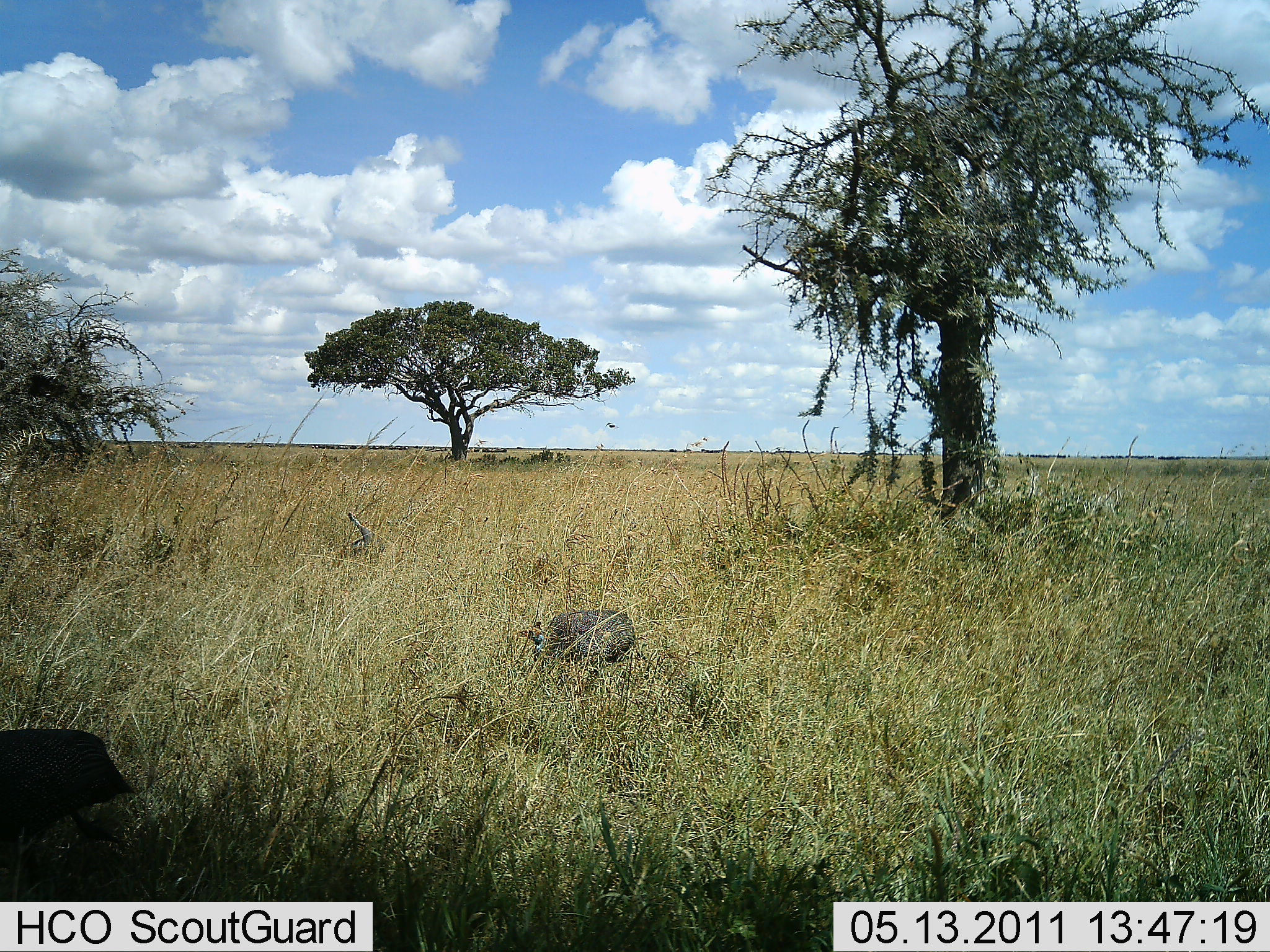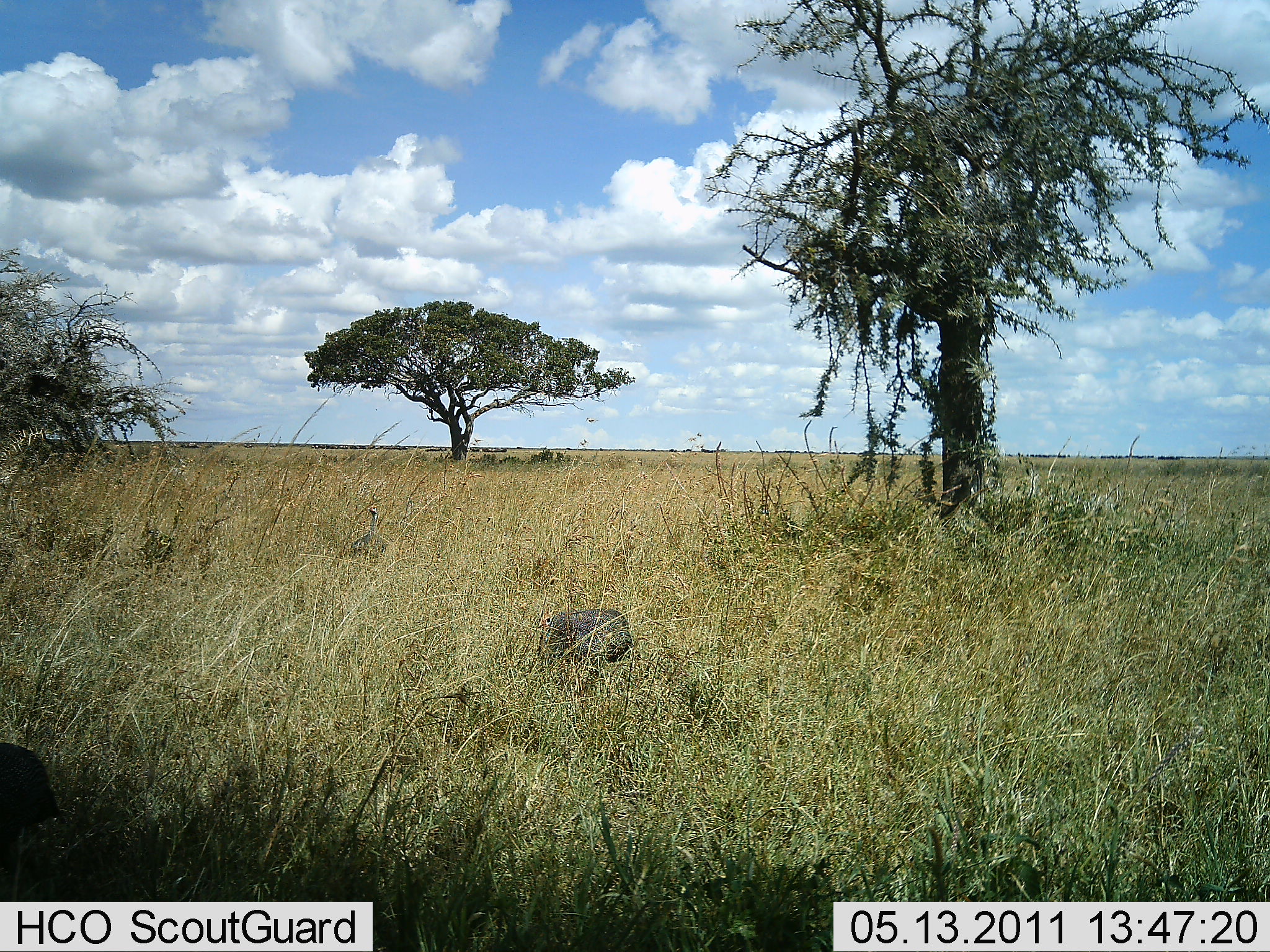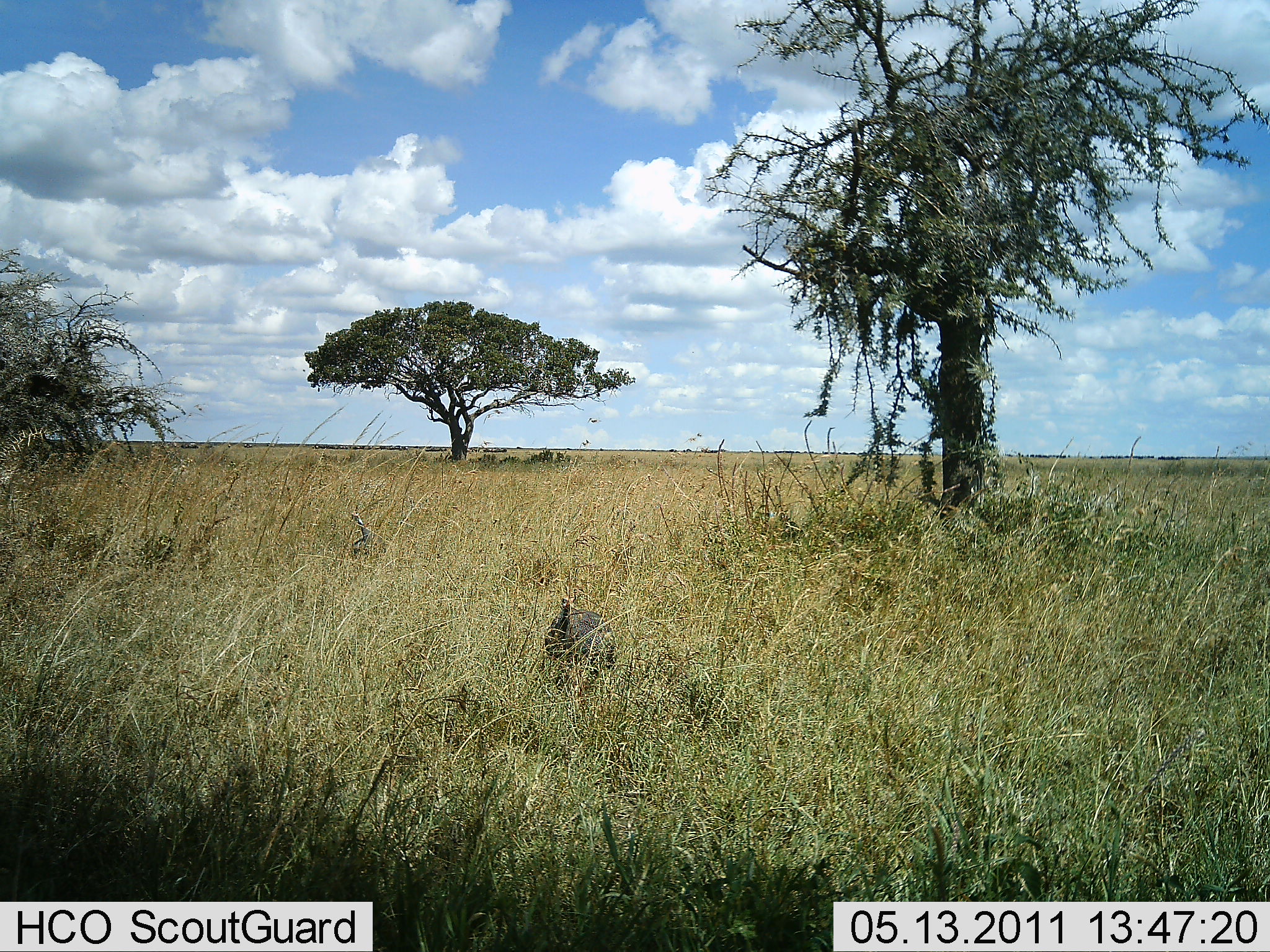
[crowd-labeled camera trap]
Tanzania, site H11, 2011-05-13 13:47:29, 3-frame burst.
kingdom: Animalia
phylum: Chordata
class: Aves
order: Galliformes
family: Numididae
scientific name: Numididae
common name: guinea fowl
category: guineafowl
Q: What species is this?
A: Guineafowl (guinea fowl) (Numididae).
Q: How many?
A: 2.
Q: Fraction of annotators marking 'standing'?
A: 50%.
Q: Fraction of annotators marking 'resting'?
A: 0%.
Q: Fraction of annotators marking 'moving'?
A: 33%.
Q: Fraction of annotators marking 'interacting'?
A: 0%.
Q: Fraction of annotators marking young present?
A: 0%.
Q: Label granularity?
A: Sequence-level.